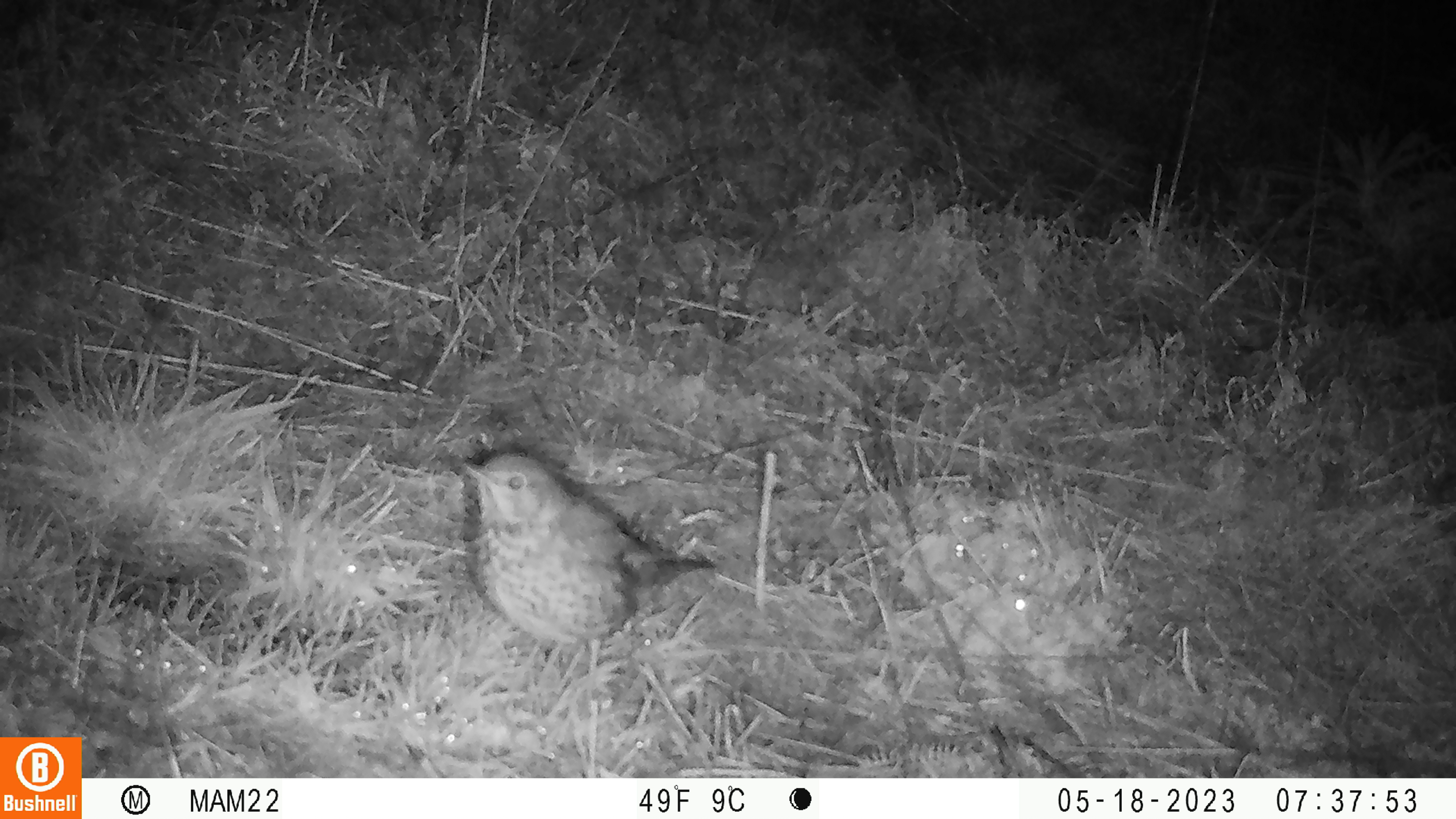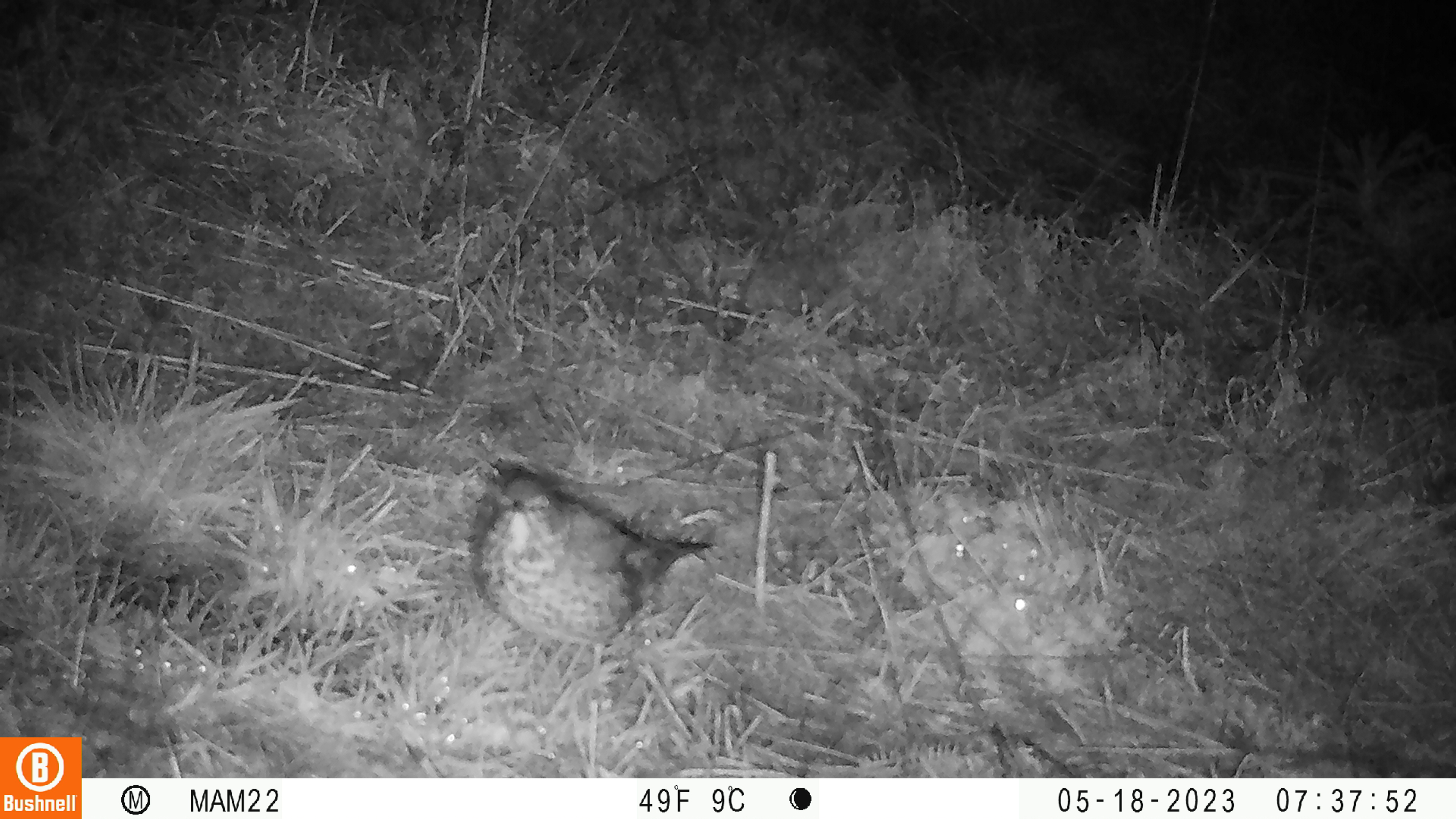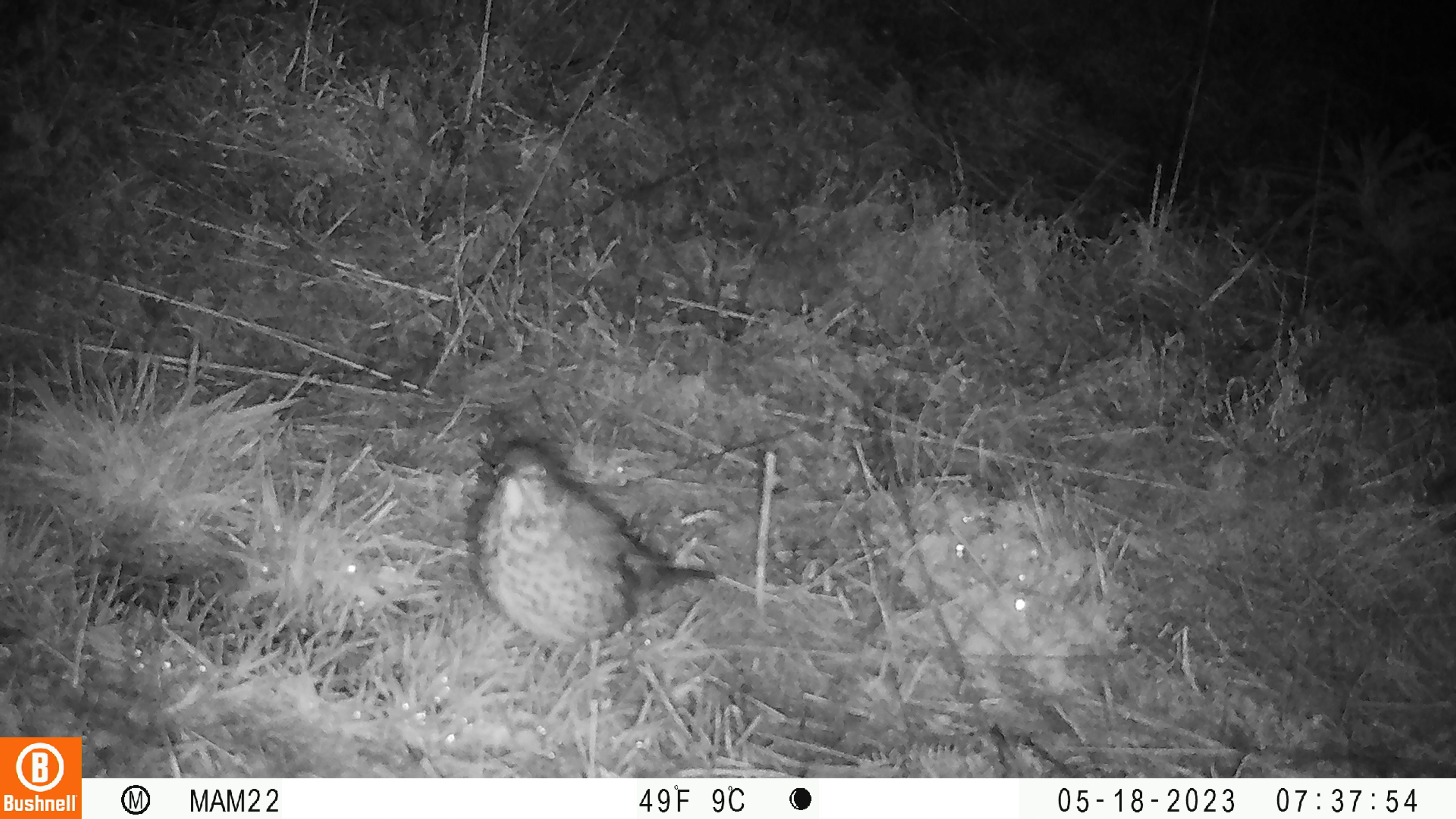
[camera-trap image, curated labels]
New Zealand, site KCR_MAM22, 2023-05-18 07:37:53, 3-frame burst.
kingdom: Animalia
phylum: Chordata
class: Aves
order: Passeriformes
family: Turdidae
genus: Turdus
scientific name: Turdus philomelos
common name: song thrush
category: thrush